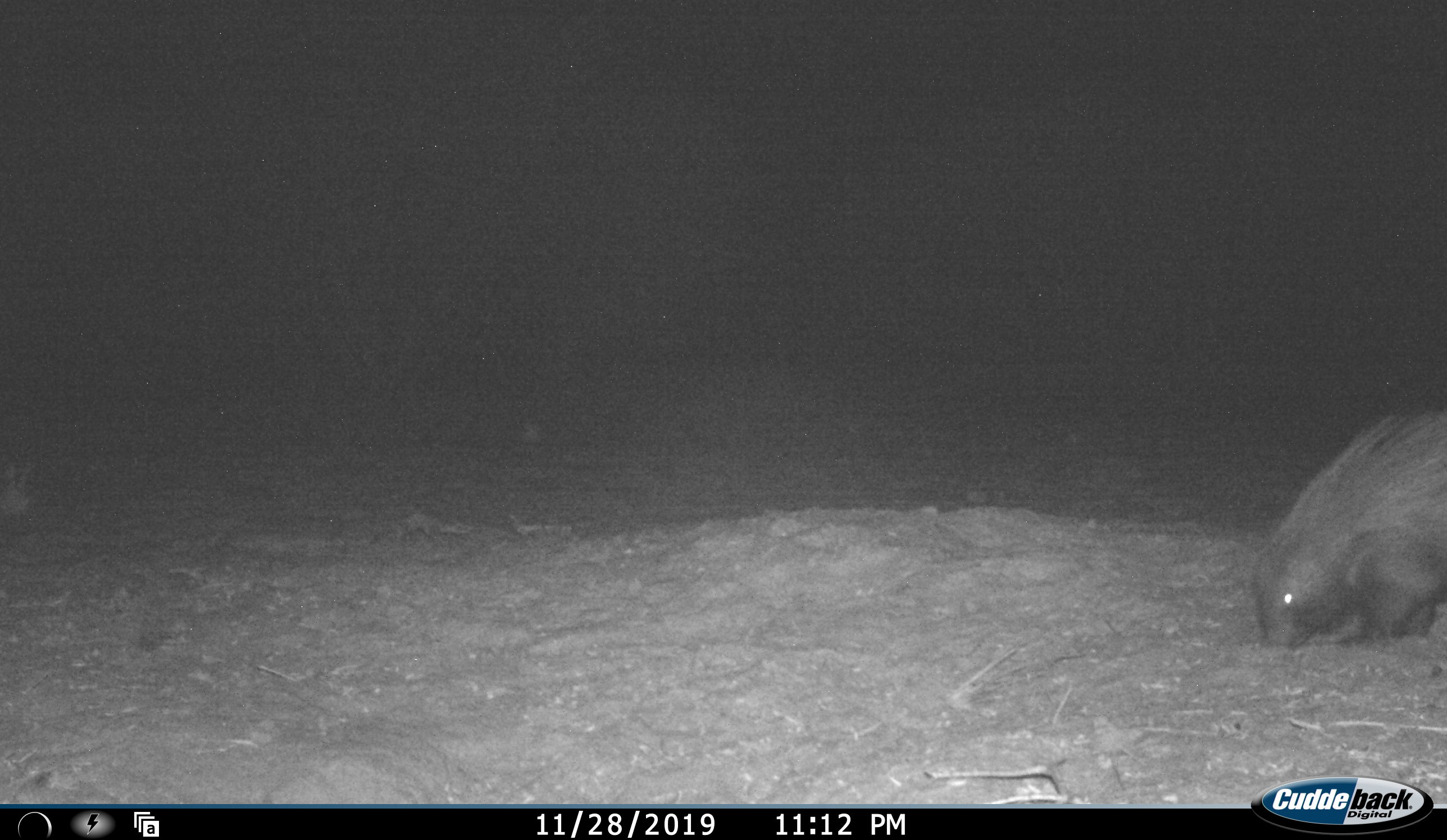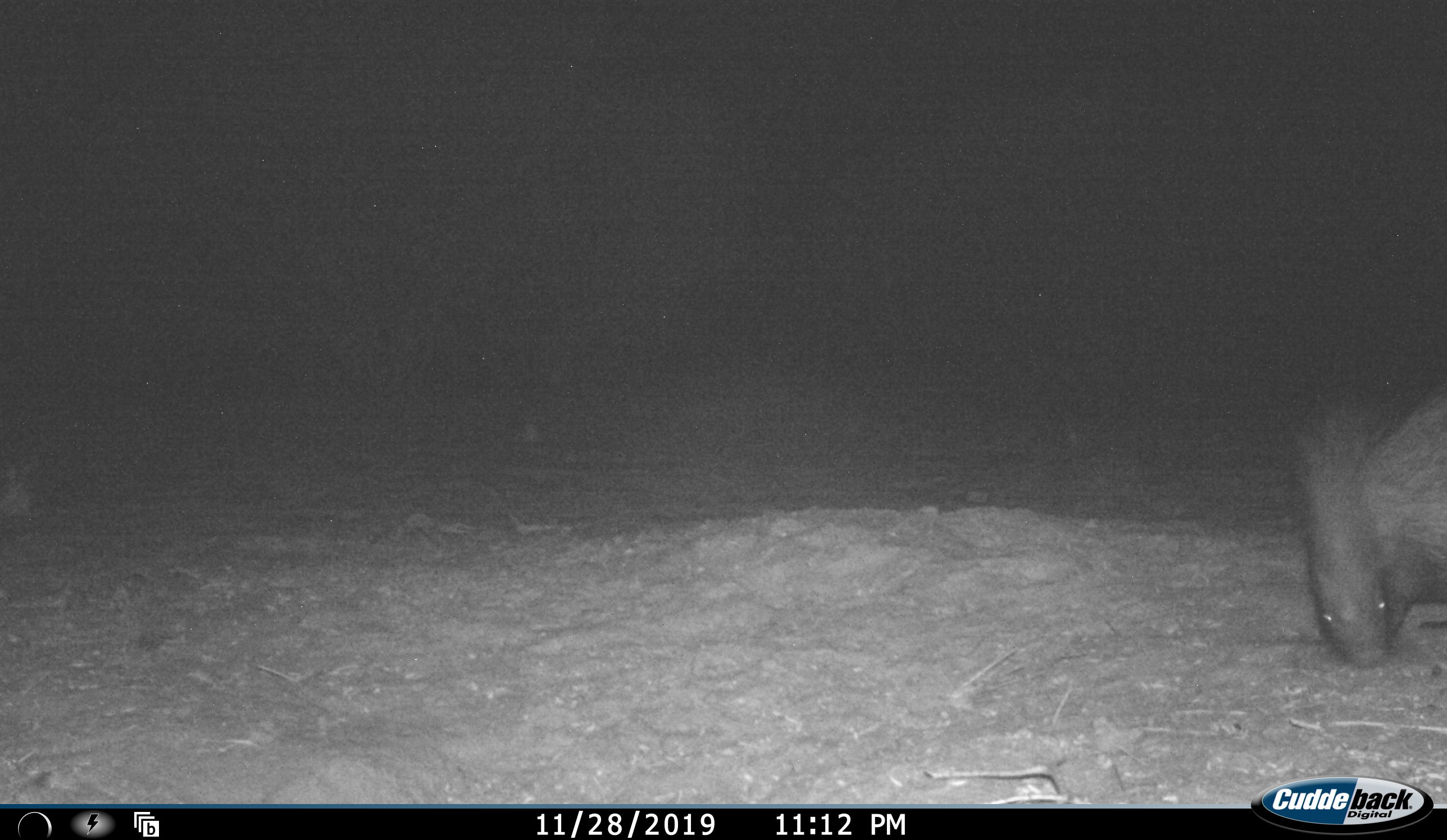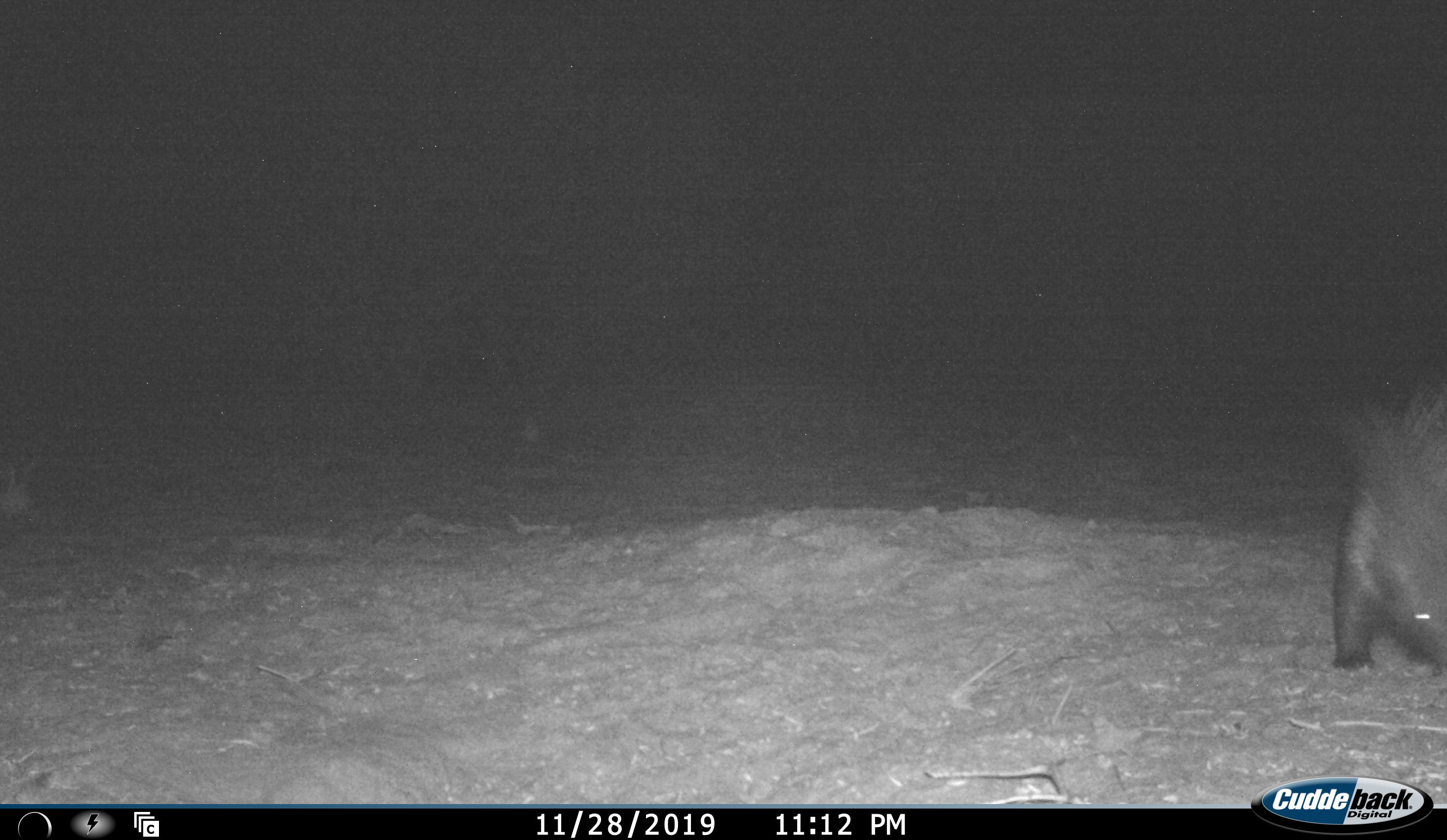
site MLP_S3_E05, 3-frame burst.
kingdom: Animalia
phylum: Chordata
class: Mammalia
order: Rodentia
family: Hystricidae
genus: Hystrix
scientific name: Hystrix cristata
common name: crested porcupine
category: porcupine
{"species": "porcupine (crested porcupine) (Hystrix cristata)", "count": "1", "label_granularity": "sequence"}